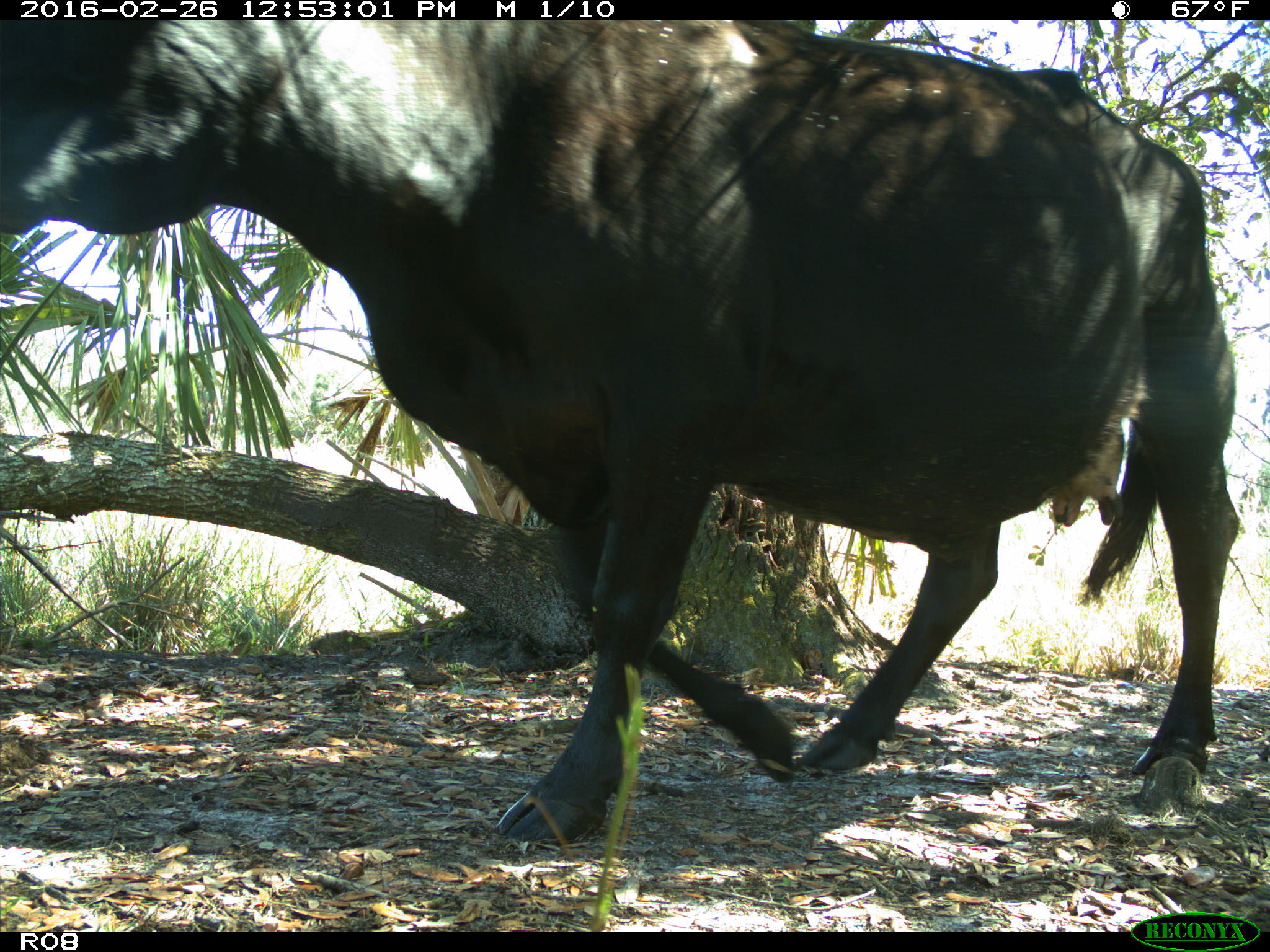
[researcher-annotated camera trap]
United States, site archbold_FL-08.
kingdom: Animalia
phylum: Chordata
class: Mammalia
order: Artiodactyla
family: Bovidae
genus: Bos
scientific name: Bos taurus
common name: domestic cow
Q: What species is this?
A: Bos taurus (domestic cow).